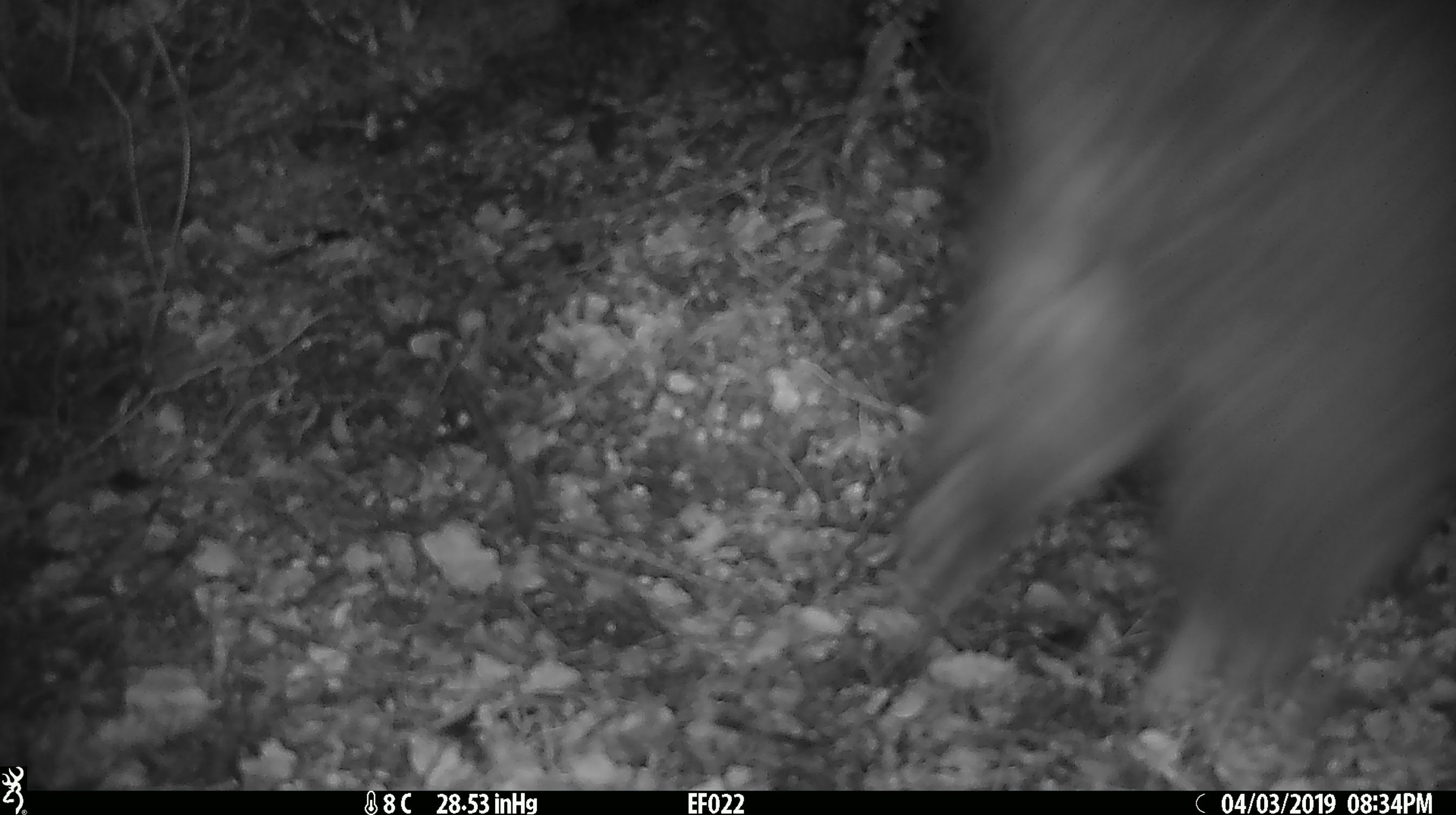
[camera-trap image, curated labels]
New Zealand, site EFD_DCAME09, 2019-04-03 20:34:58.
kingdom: Animalia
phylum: Chordata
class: Mammalia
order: Diprotodontia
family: Phalangeridae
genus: Trichosurus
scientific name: Trichosurus vulpecula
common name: common brushtail possum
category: possum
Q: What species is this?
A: Possum (common brushtail possum) (Trichosurus vulpecula).